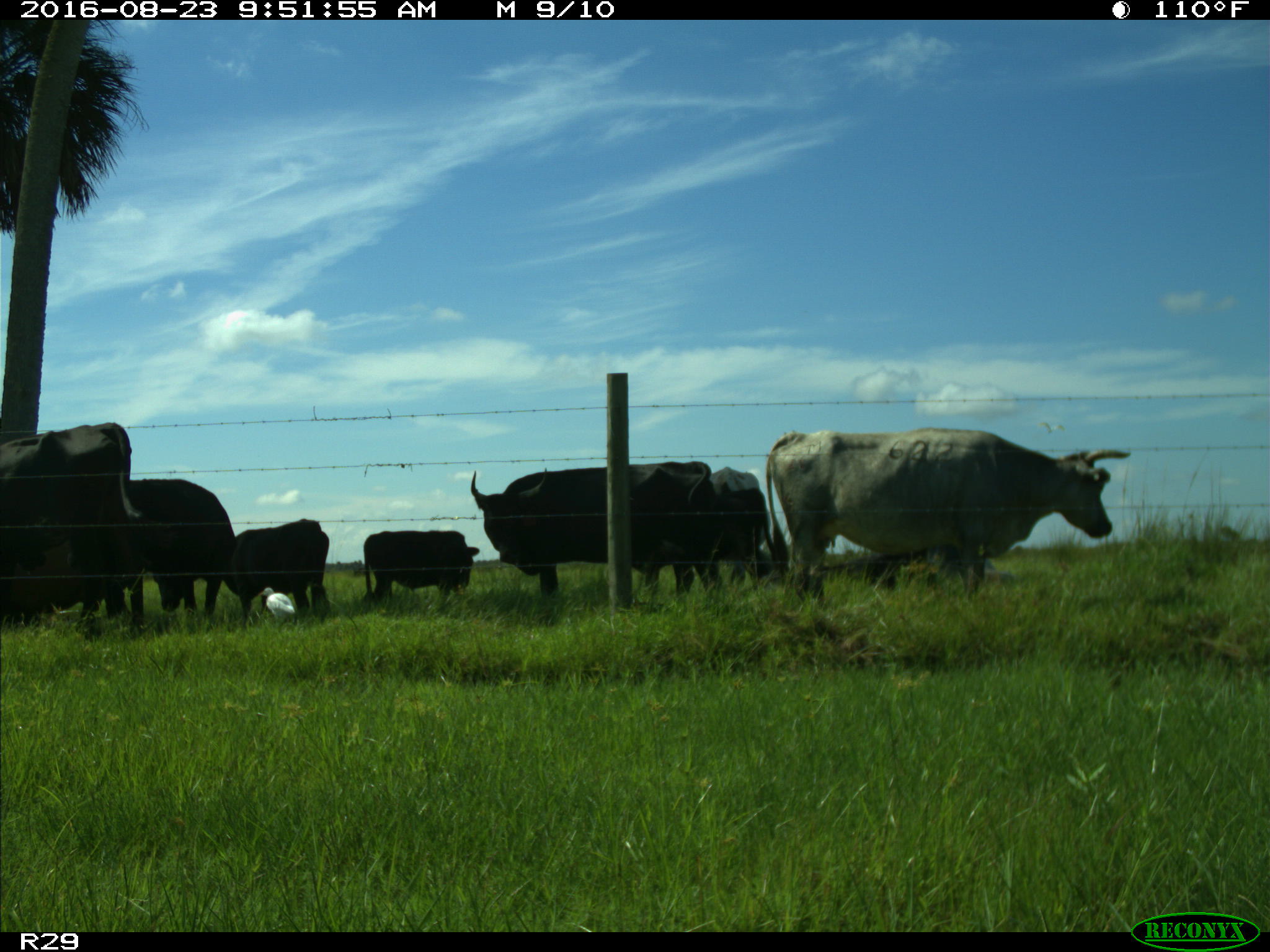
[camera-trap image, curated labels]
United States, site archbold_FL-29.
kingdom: Animalia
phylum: Chordata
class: Mammalia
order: Artiodactyla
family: Bovidae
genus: Bos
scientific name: Bos taurus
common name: domestic cow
Bos taurus (domestic cow).